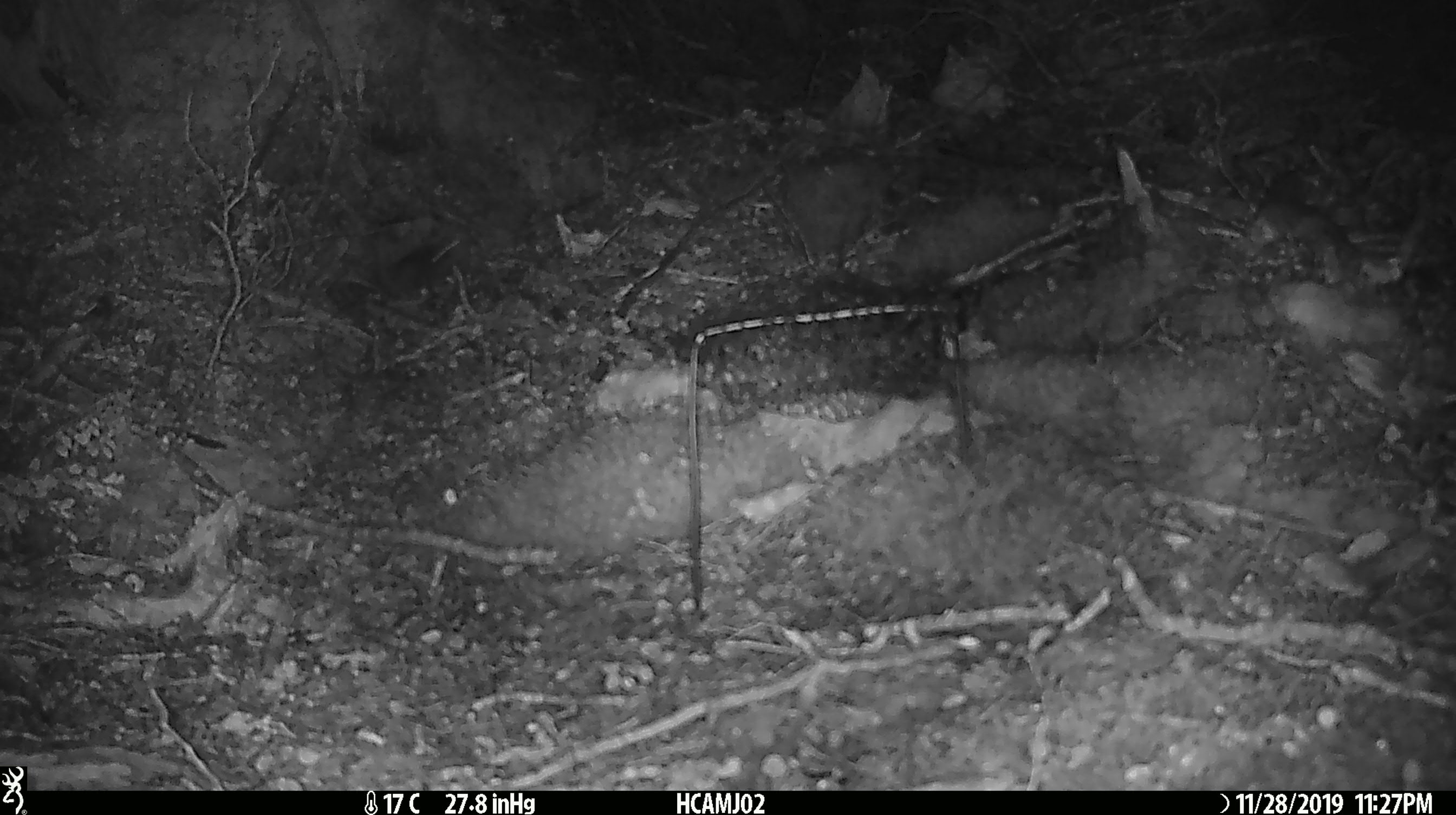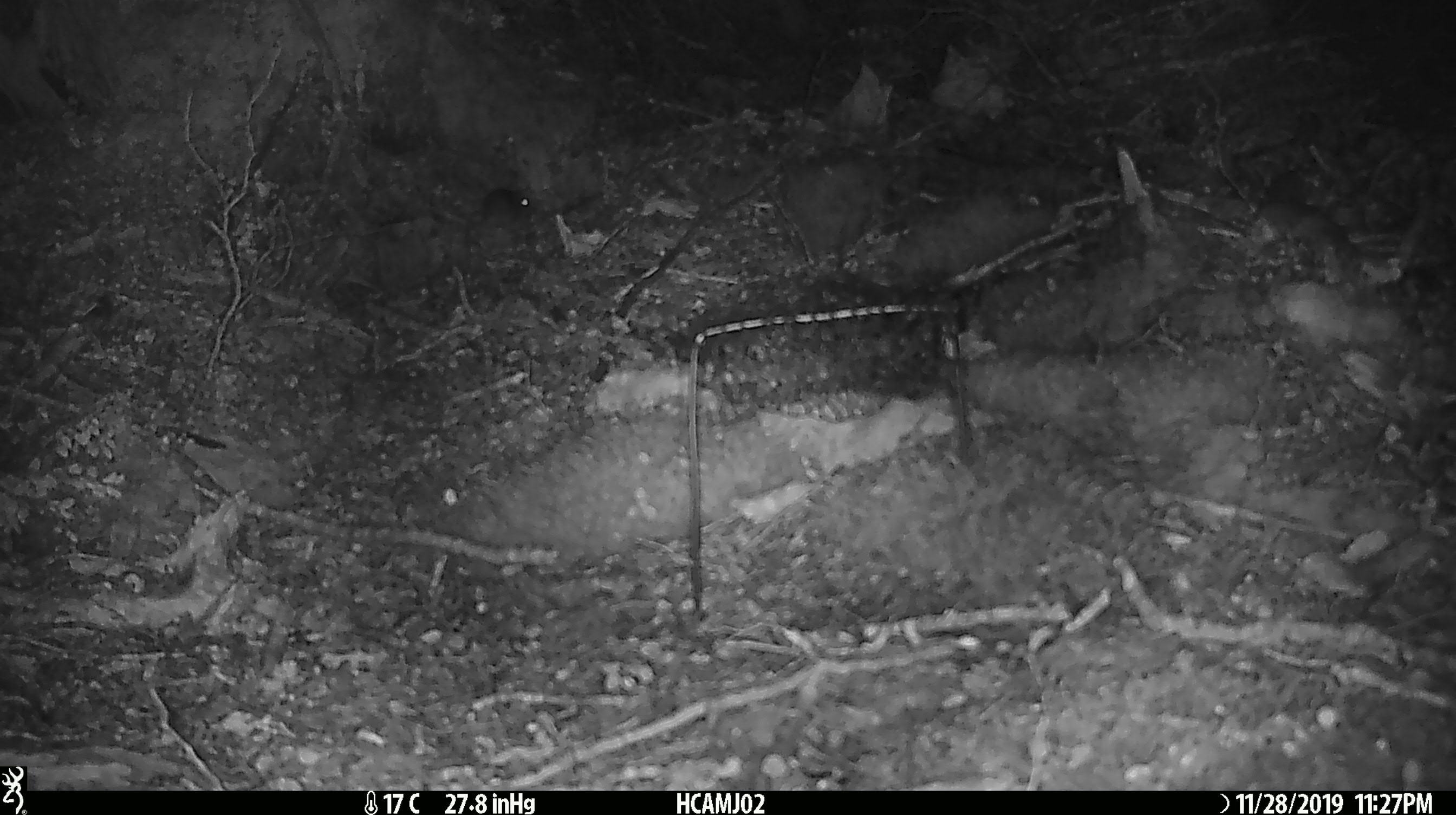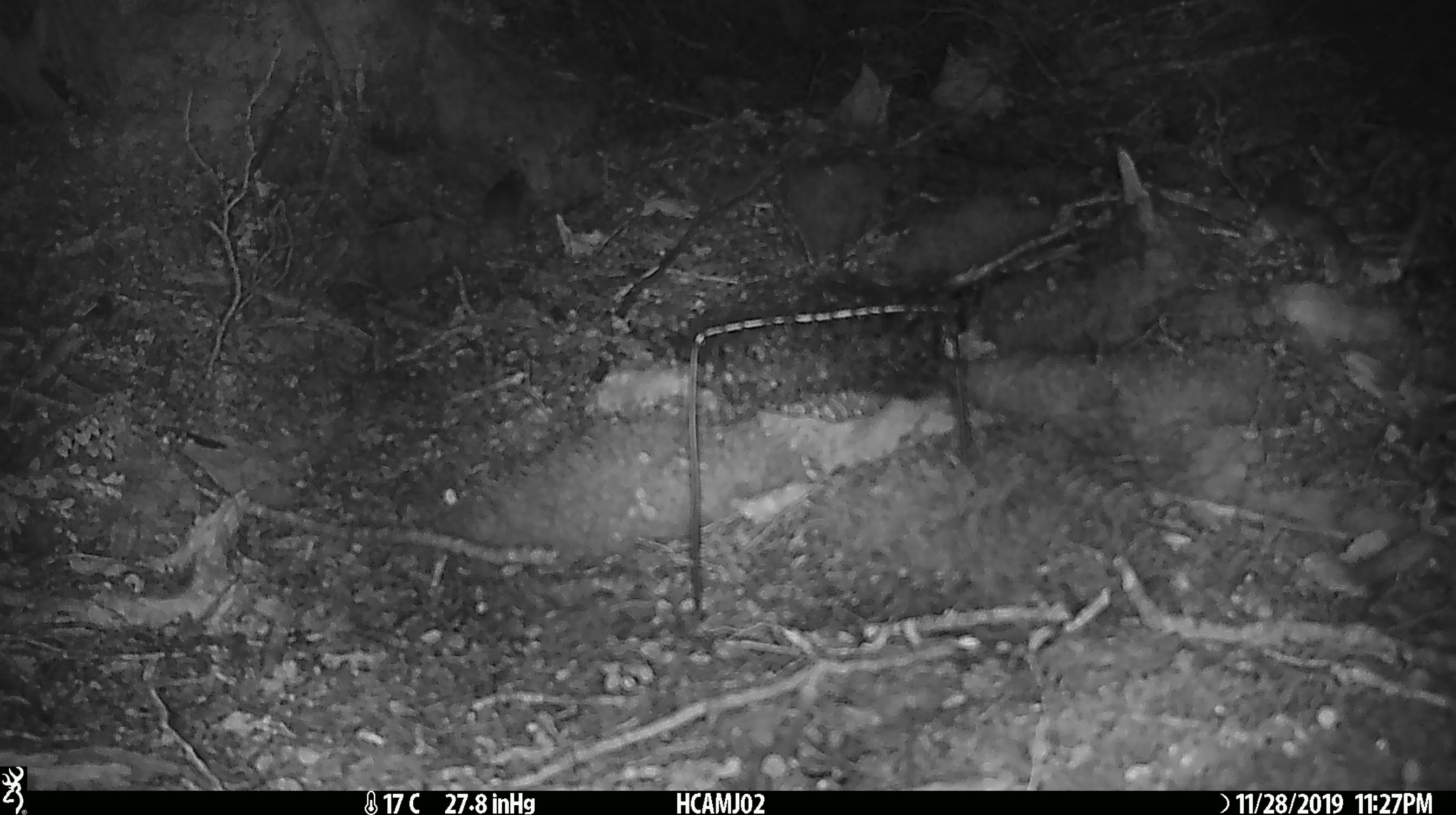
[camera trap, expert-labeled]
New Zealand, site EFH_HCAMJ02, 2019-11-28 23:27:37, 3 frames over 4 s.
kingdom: Animalia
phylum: Chordata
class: Mammalia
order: Rodentia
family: Muridae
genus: Mus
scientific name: Mus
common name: mouse